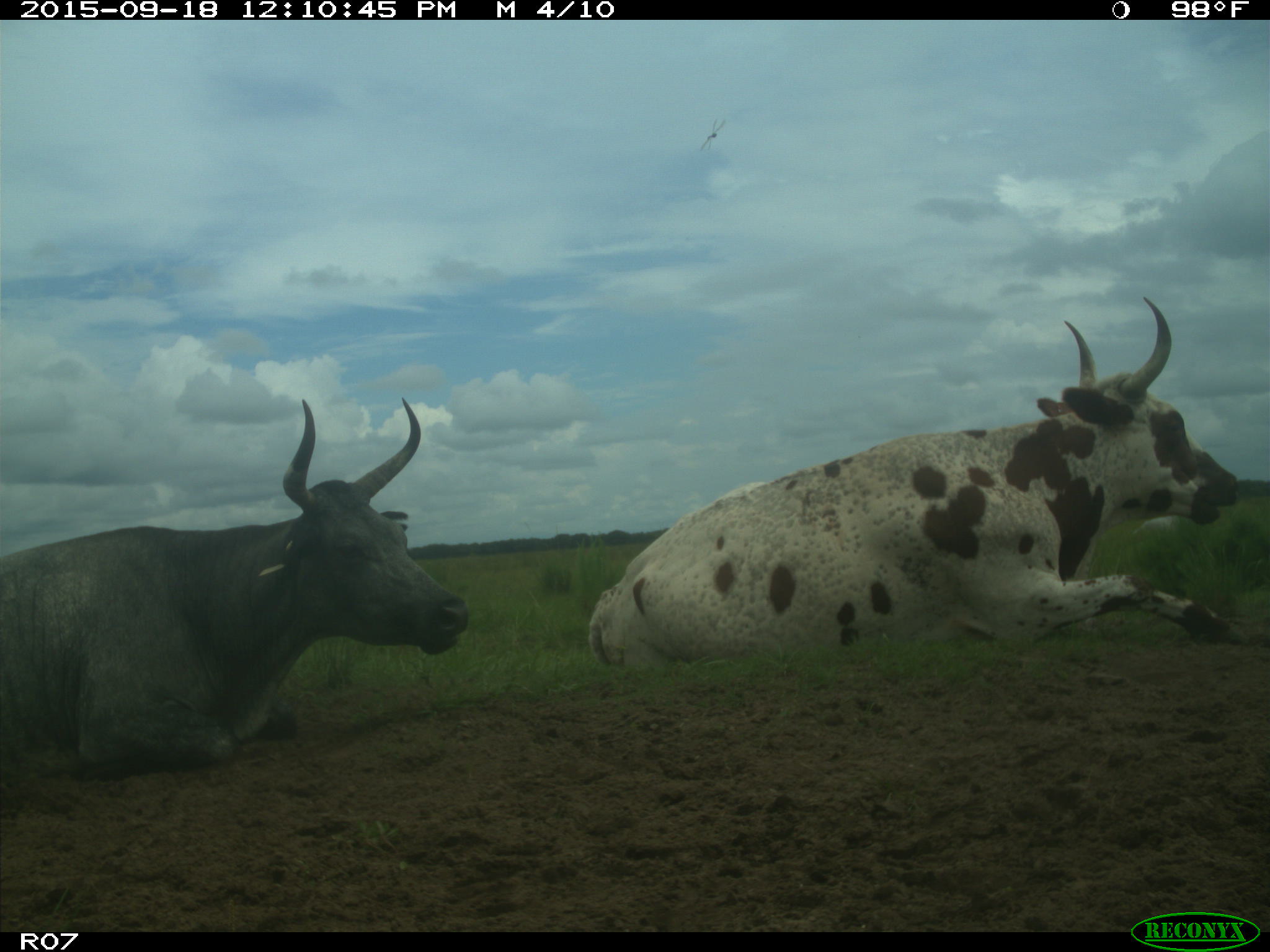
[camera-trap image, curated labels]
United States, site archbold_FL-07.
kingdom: Animalia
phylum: Chordata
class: Mammalia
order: Artiodactyla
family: Bovidae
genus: Bos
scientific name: Bos taurus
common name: domestic cow